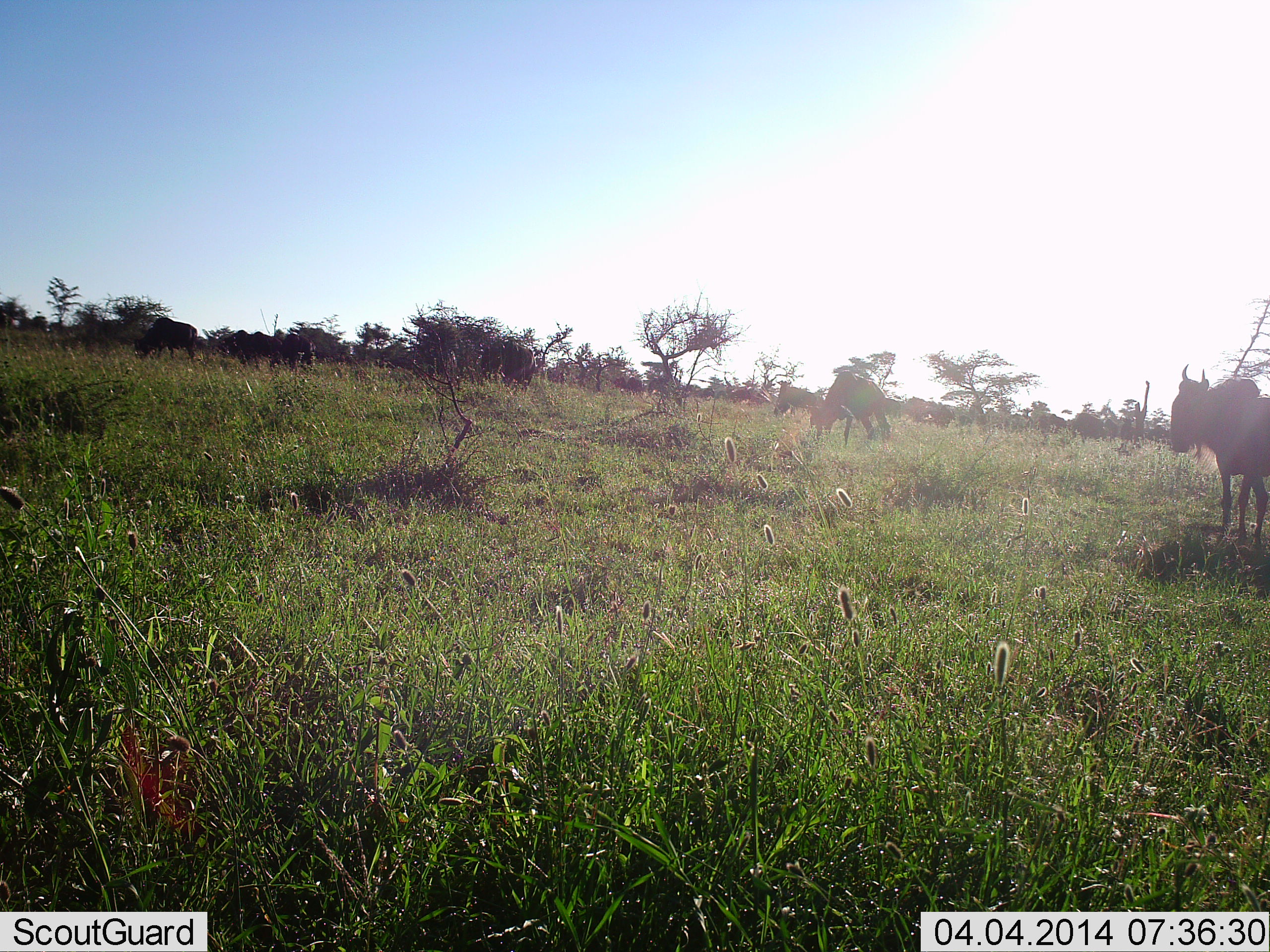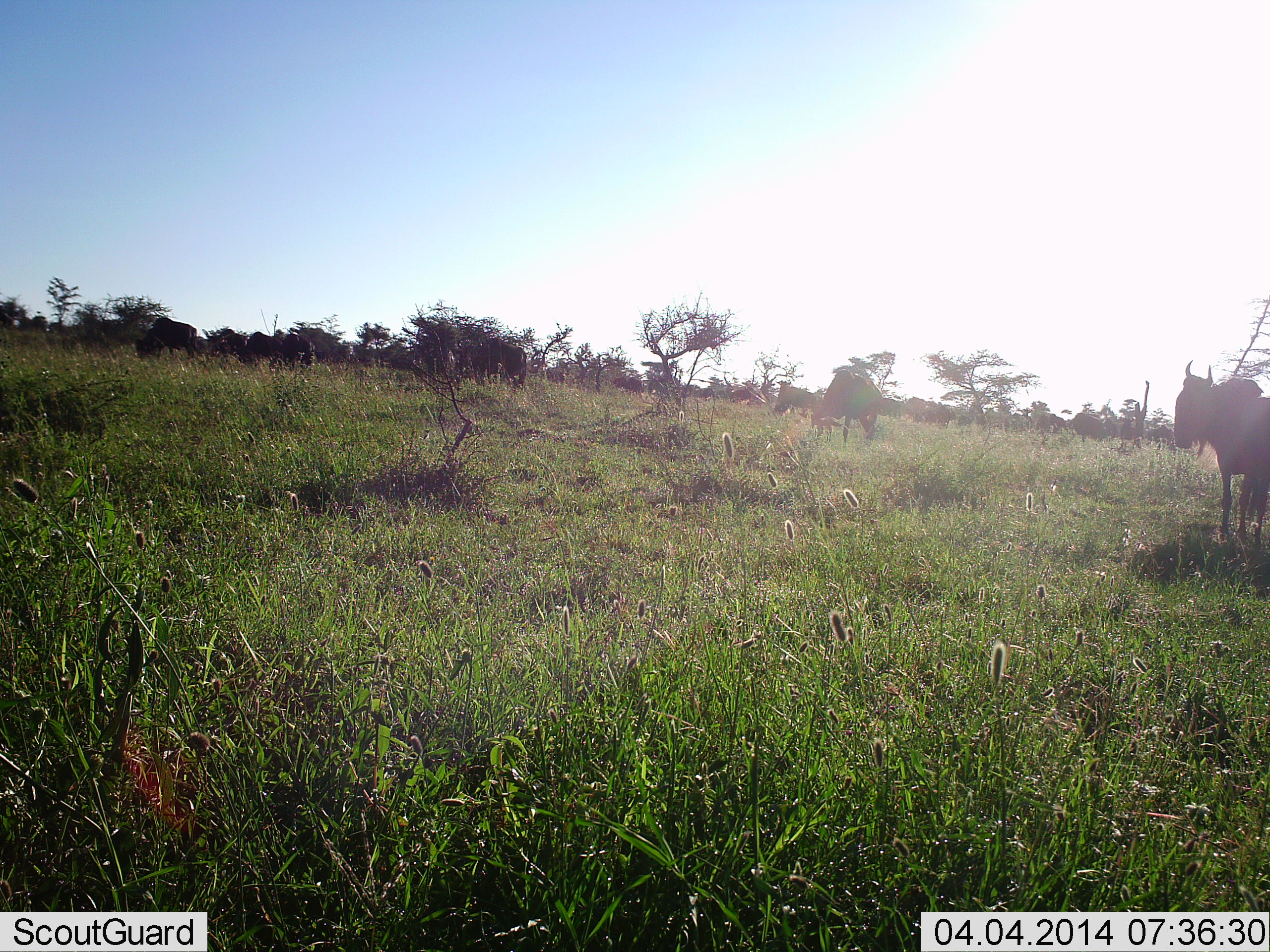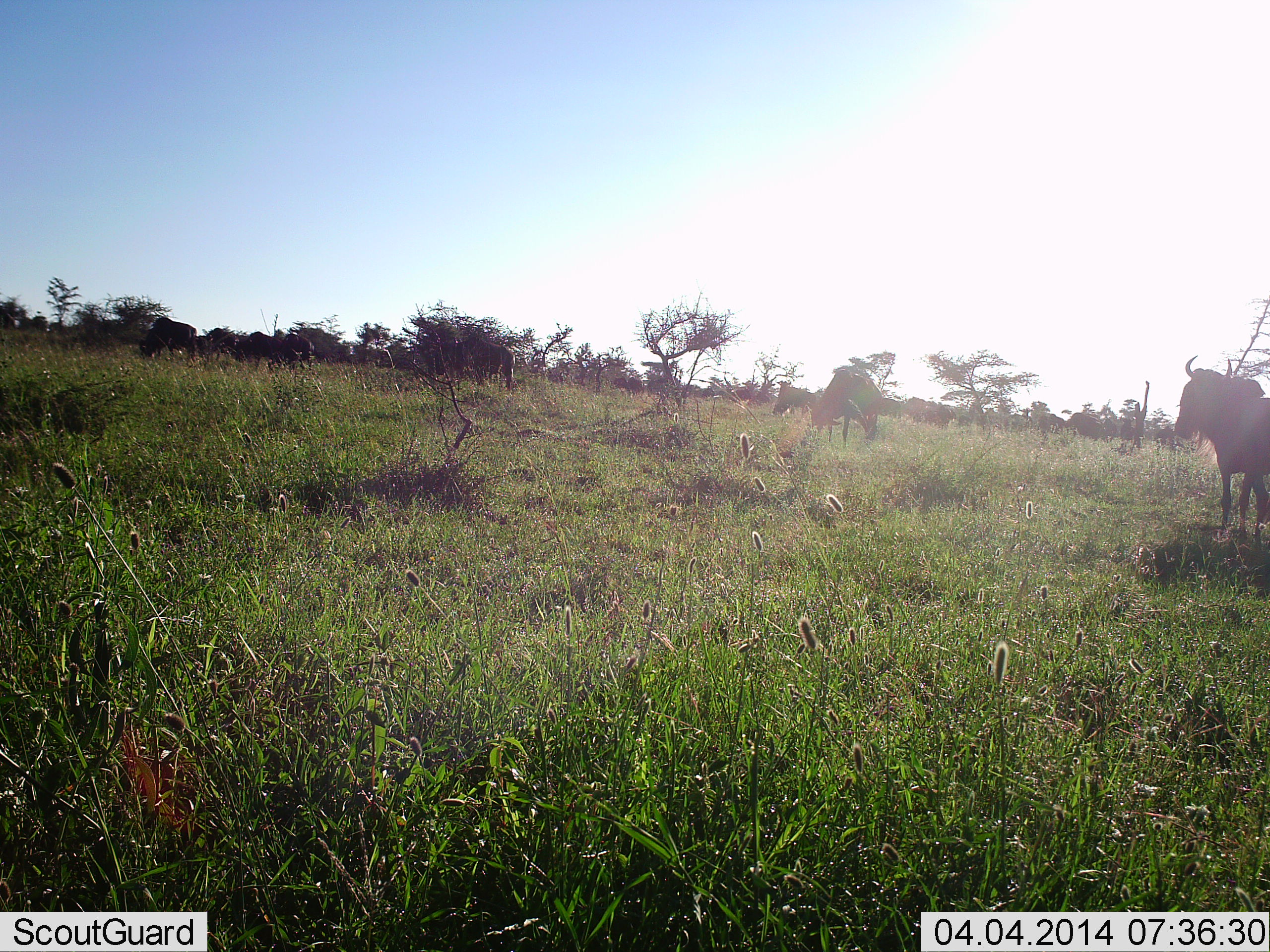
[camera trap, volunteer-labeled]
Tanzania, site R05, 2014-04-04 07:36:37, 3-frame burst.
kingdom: Animalia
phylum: Chordata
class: Mammalia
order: Artiodactyla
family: Bovidae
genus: Connochaetes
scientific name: Connochaetes taurinus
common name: blue wildebeest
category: wildebeest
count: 8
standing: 82%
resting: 0%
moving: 55%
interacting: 0%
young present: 0%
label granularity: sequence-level